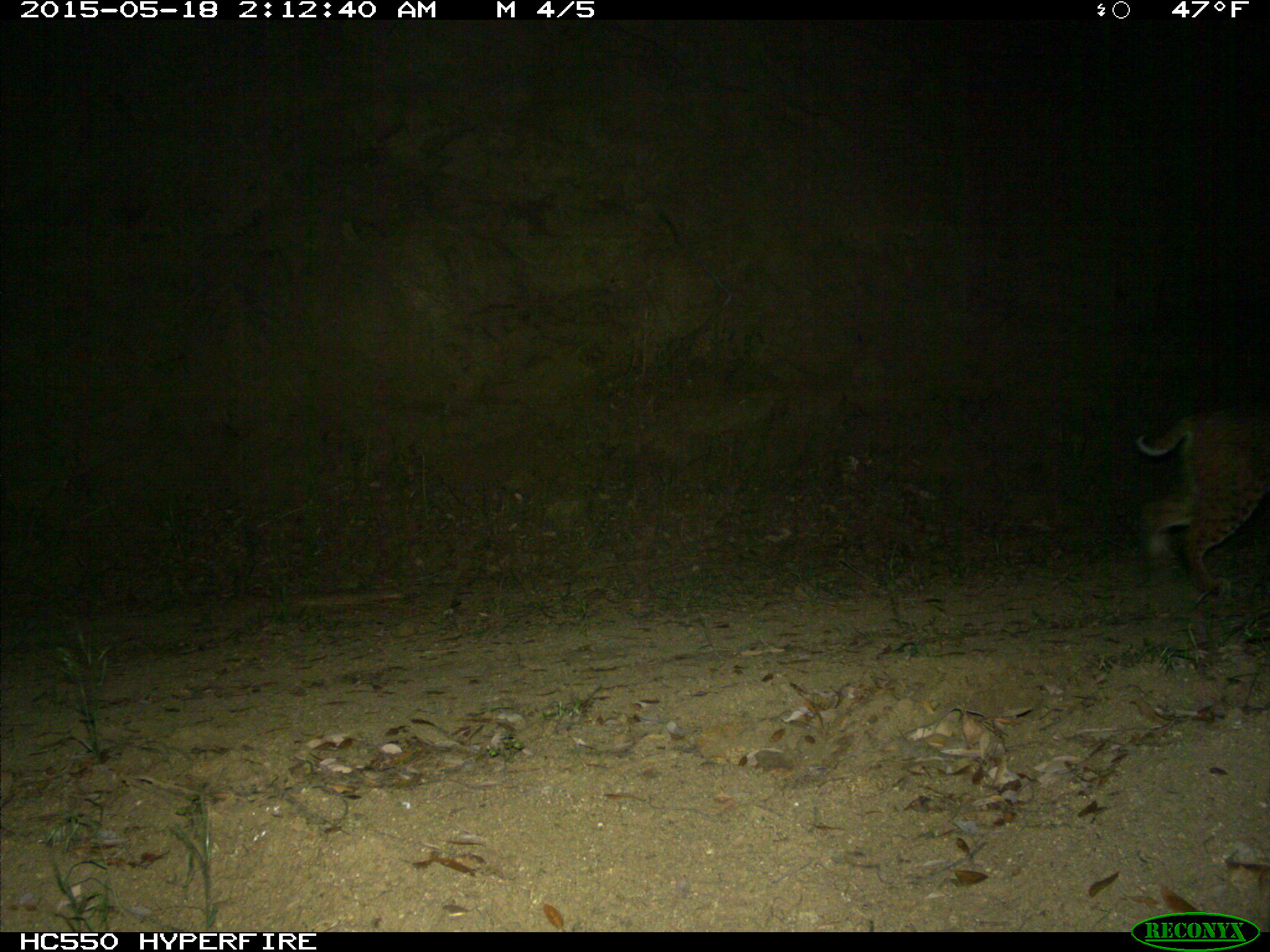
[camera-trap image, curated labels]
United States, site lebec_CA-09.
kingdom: Animalia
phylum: Chordata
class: Mammalia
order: Carnivora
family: Felidae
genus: Lynx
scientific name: Lynx rufus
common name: bobcat